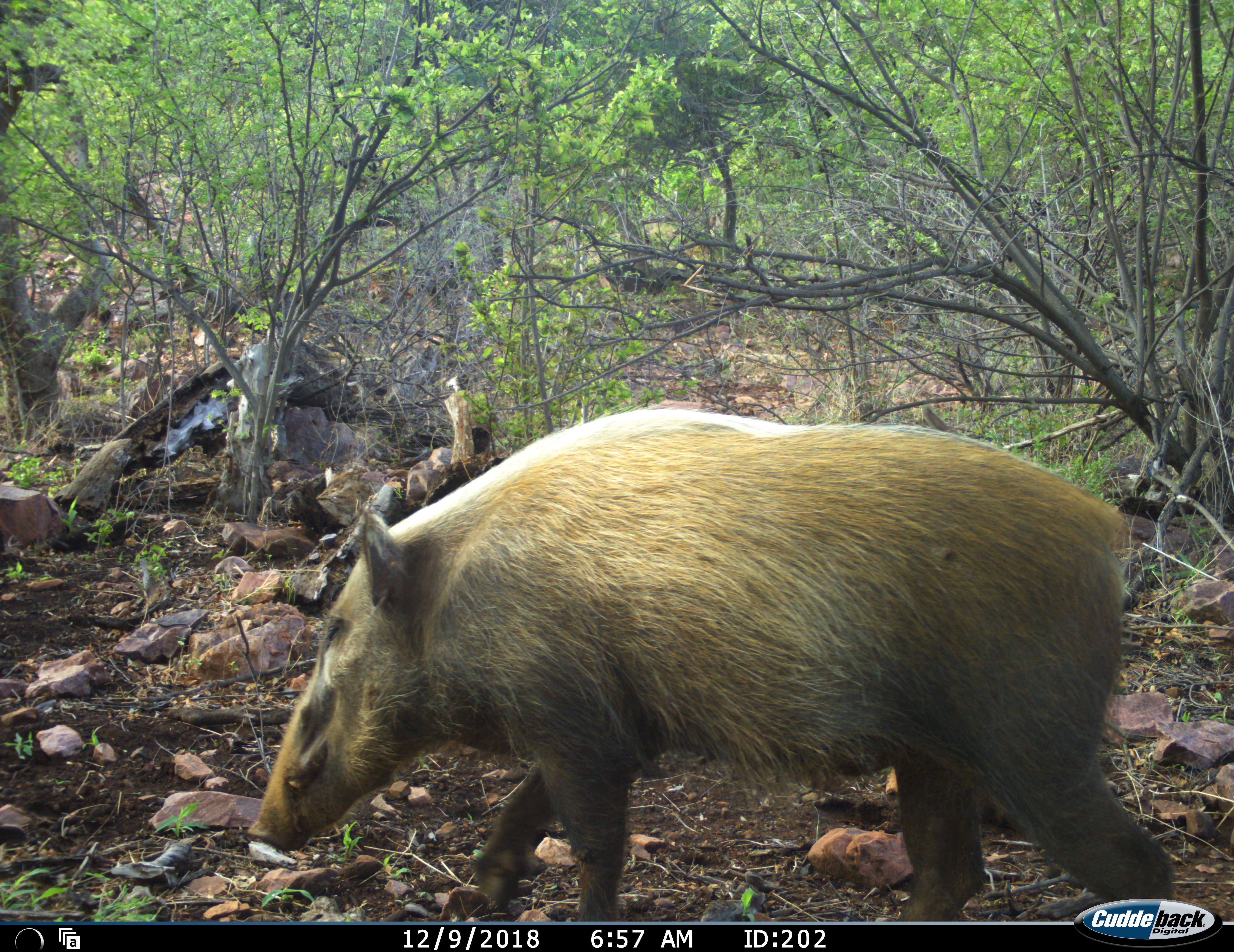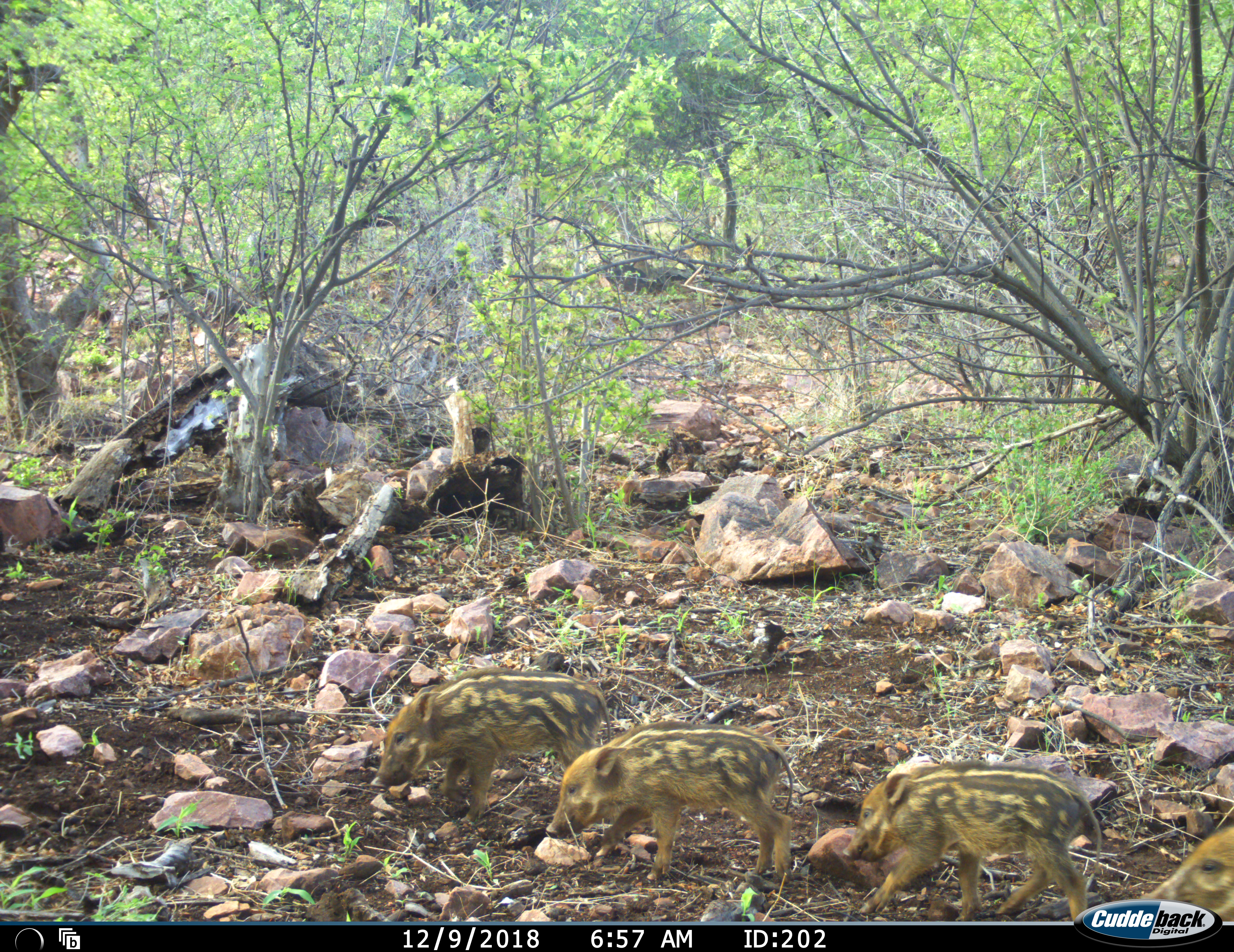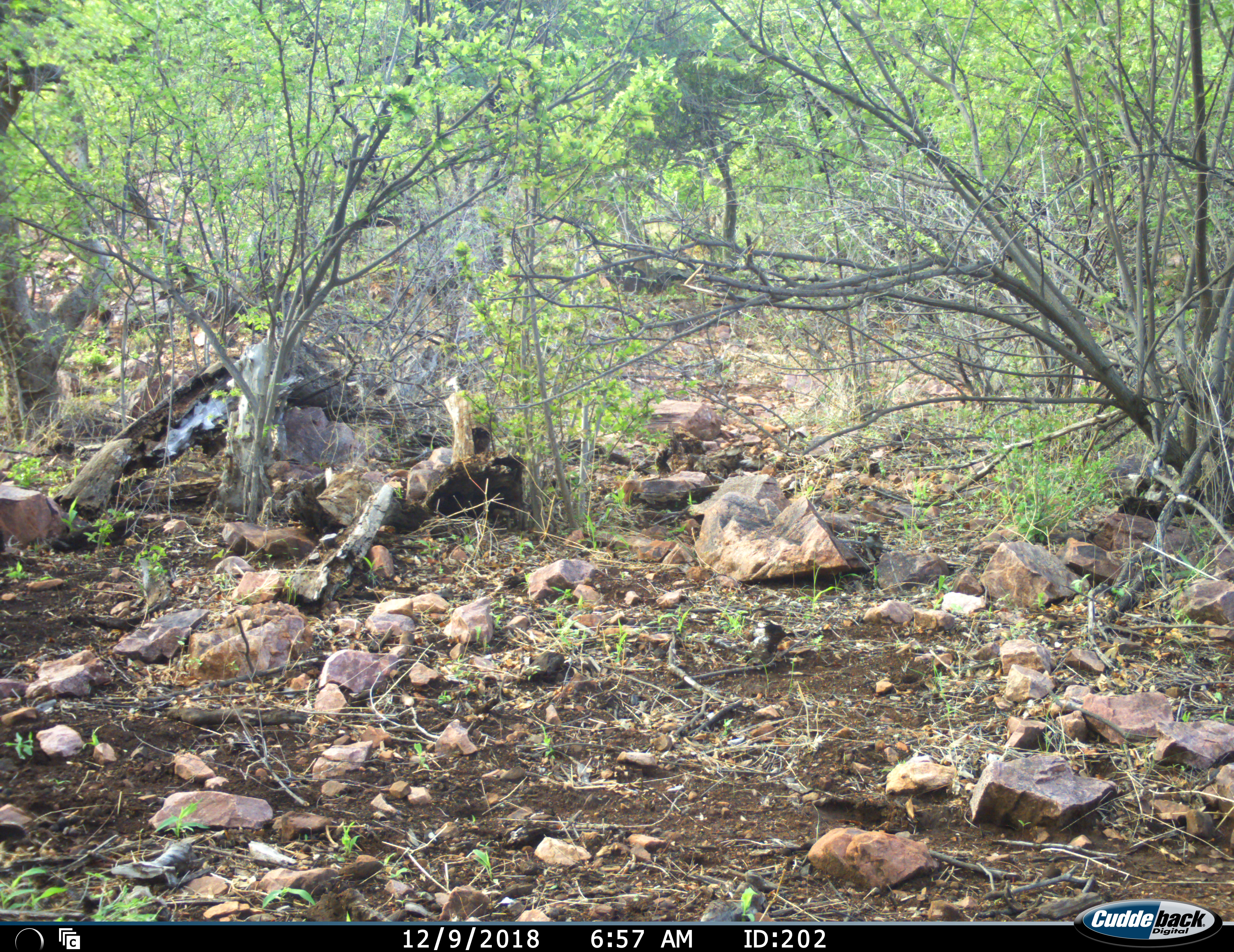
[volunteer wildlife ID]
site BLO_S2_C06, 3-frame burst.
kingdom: Animalia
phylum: Chordata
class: Mammalia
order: Artiodactyla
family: Suidae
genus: Potamochoerus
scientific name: Potamochoerus larvatus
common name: bushpig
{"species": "bushpig (Potamochoerus larvatus)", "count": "5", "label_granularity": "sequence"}